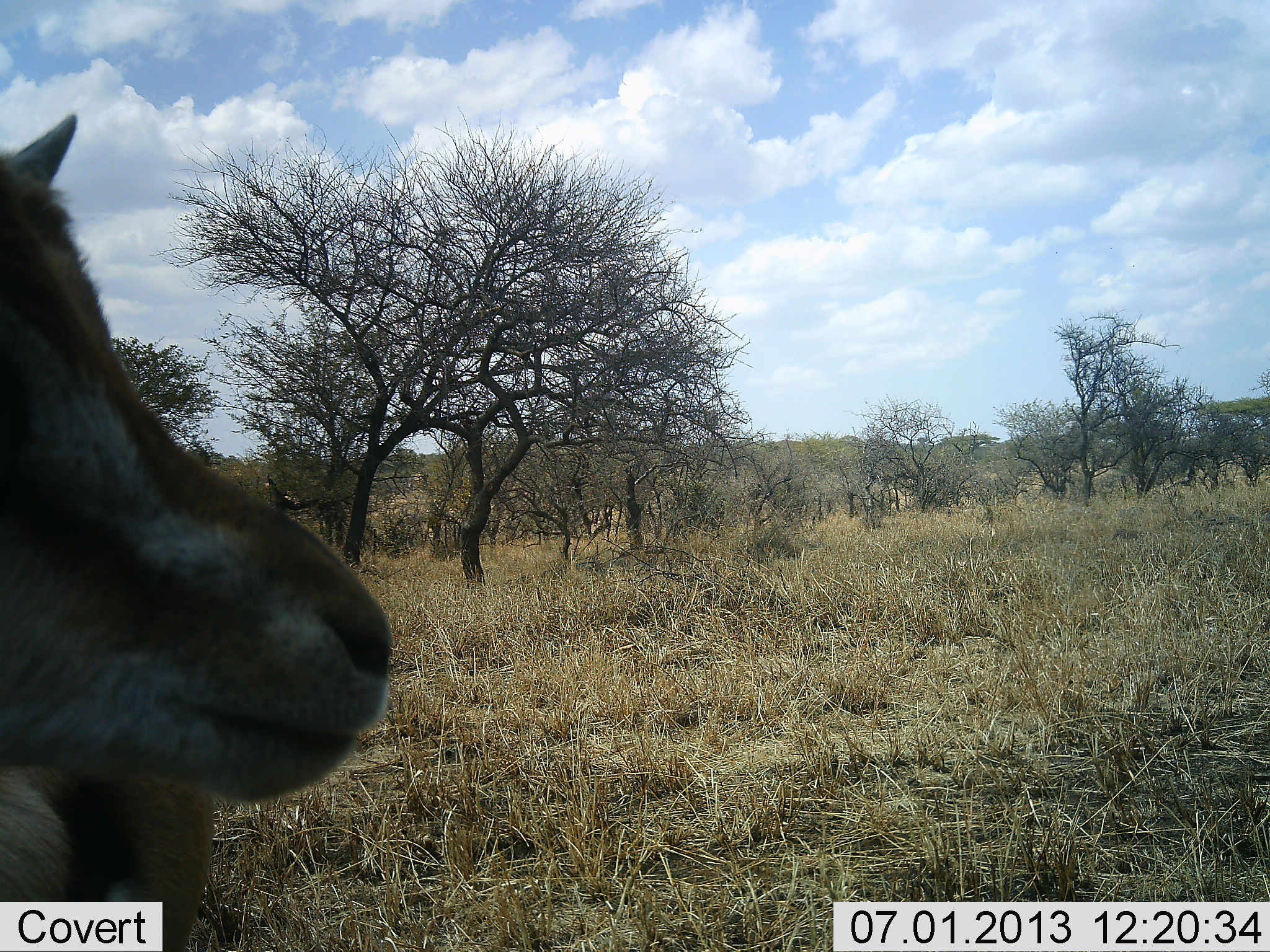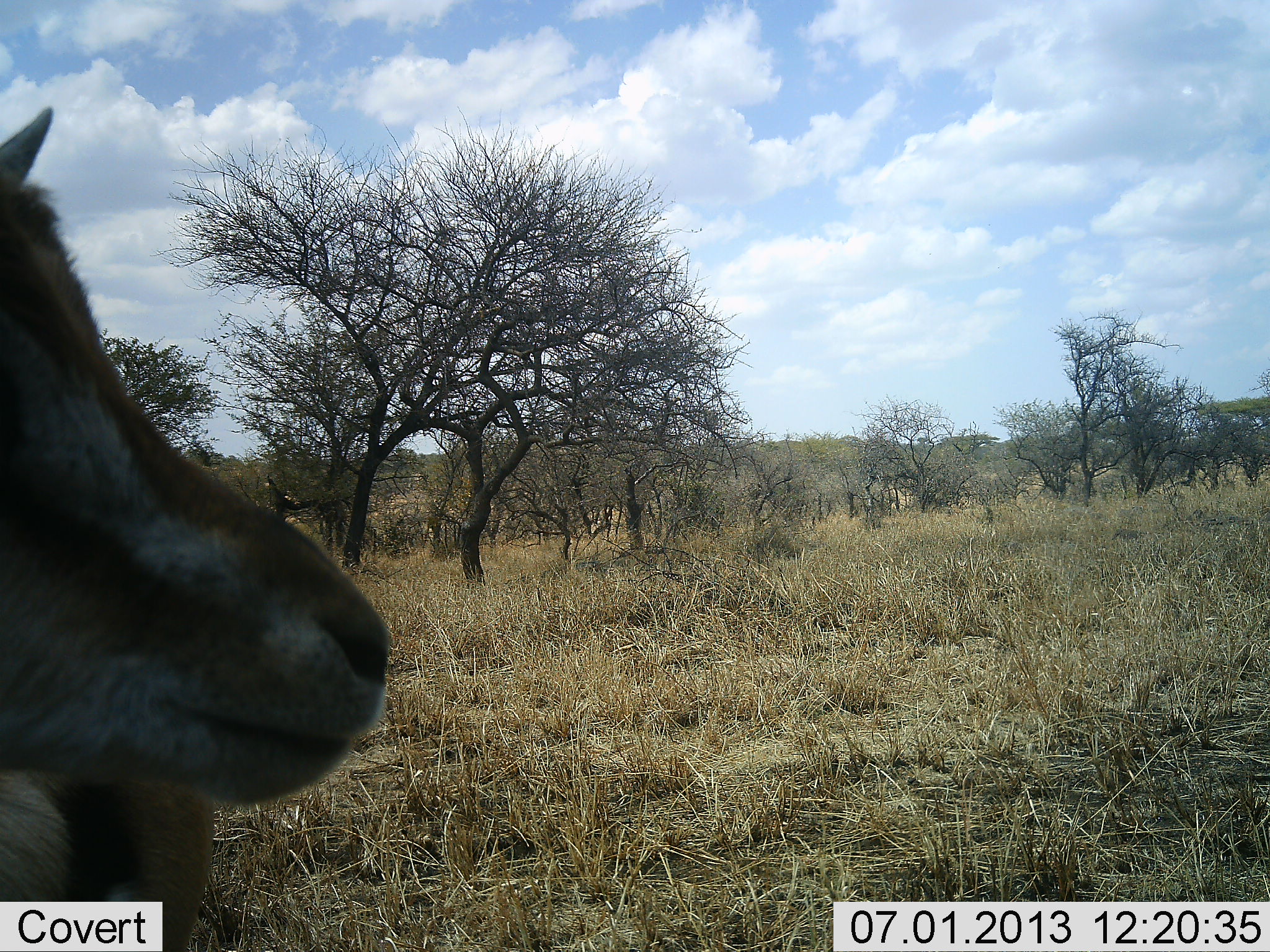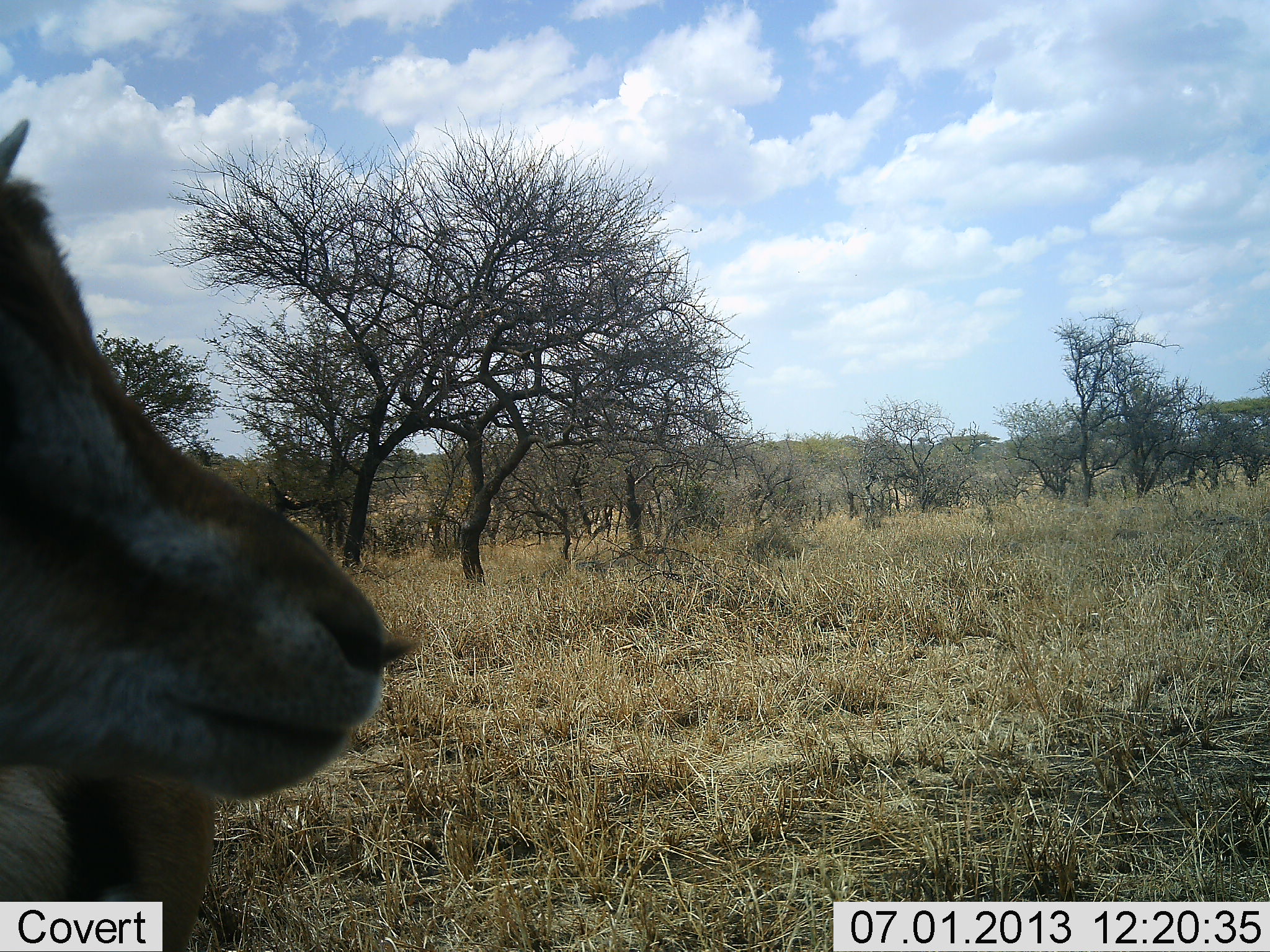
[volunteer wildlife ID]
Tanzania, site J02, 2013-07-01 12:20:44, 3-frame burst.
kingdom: Animalia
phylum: Chordata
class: Mammalia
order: Artiodactyla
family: Bovidae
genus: Eudorcas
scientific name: Eudorcas thomsonii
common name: thomson's gazelle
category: gazellethomsons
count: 1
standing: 100%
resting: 0%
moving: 0%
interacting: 0%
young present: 0%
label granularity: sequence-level